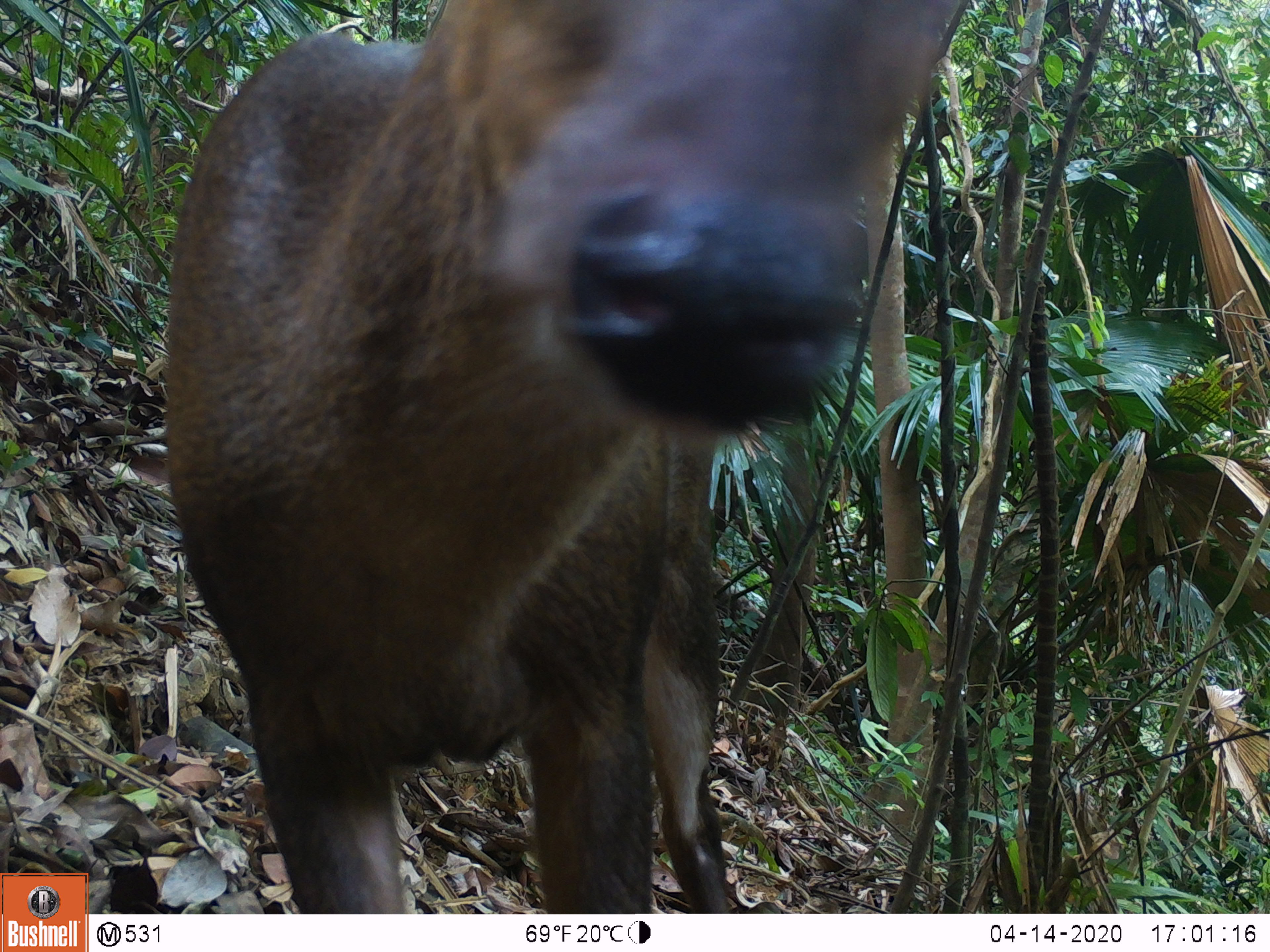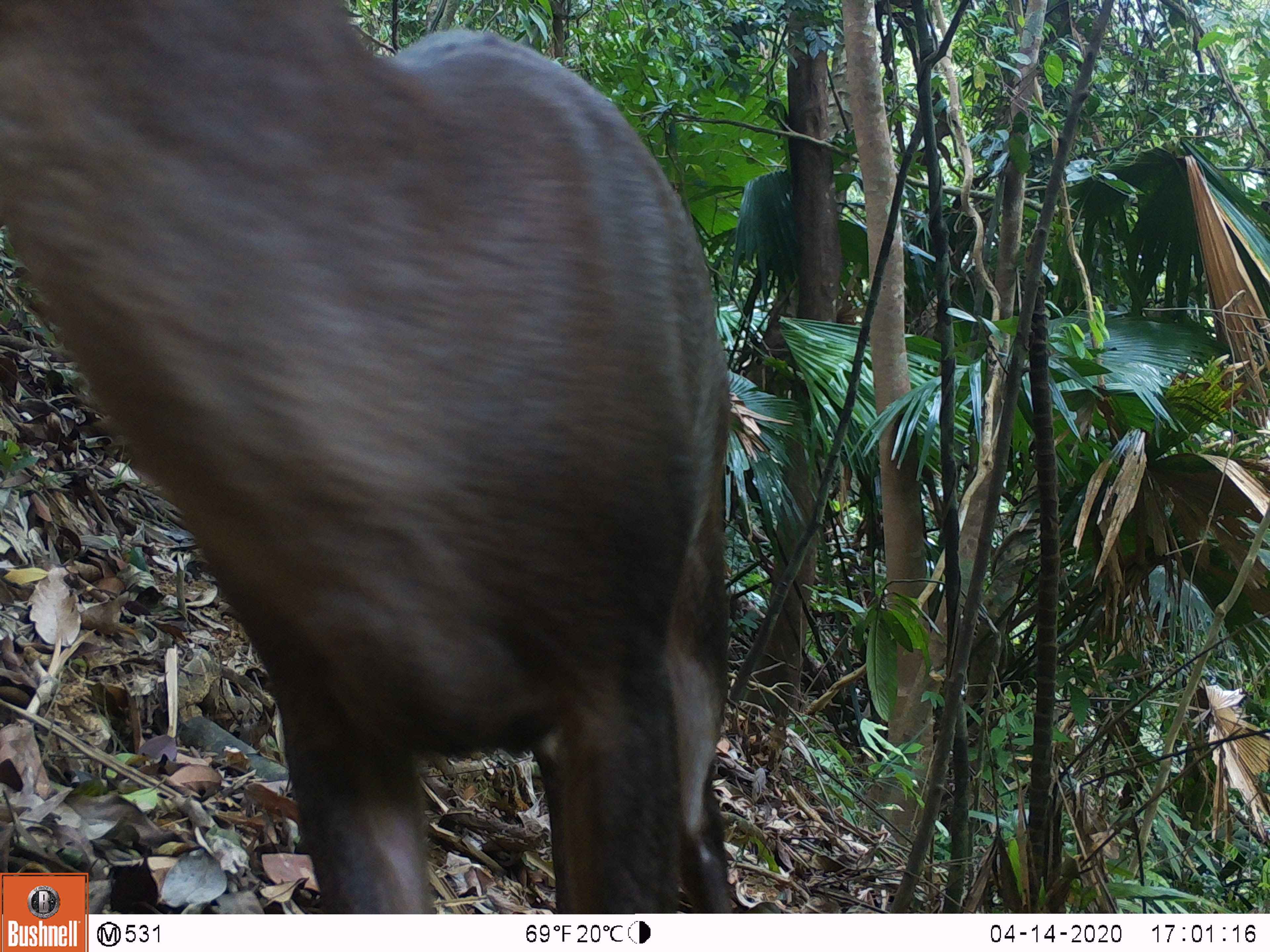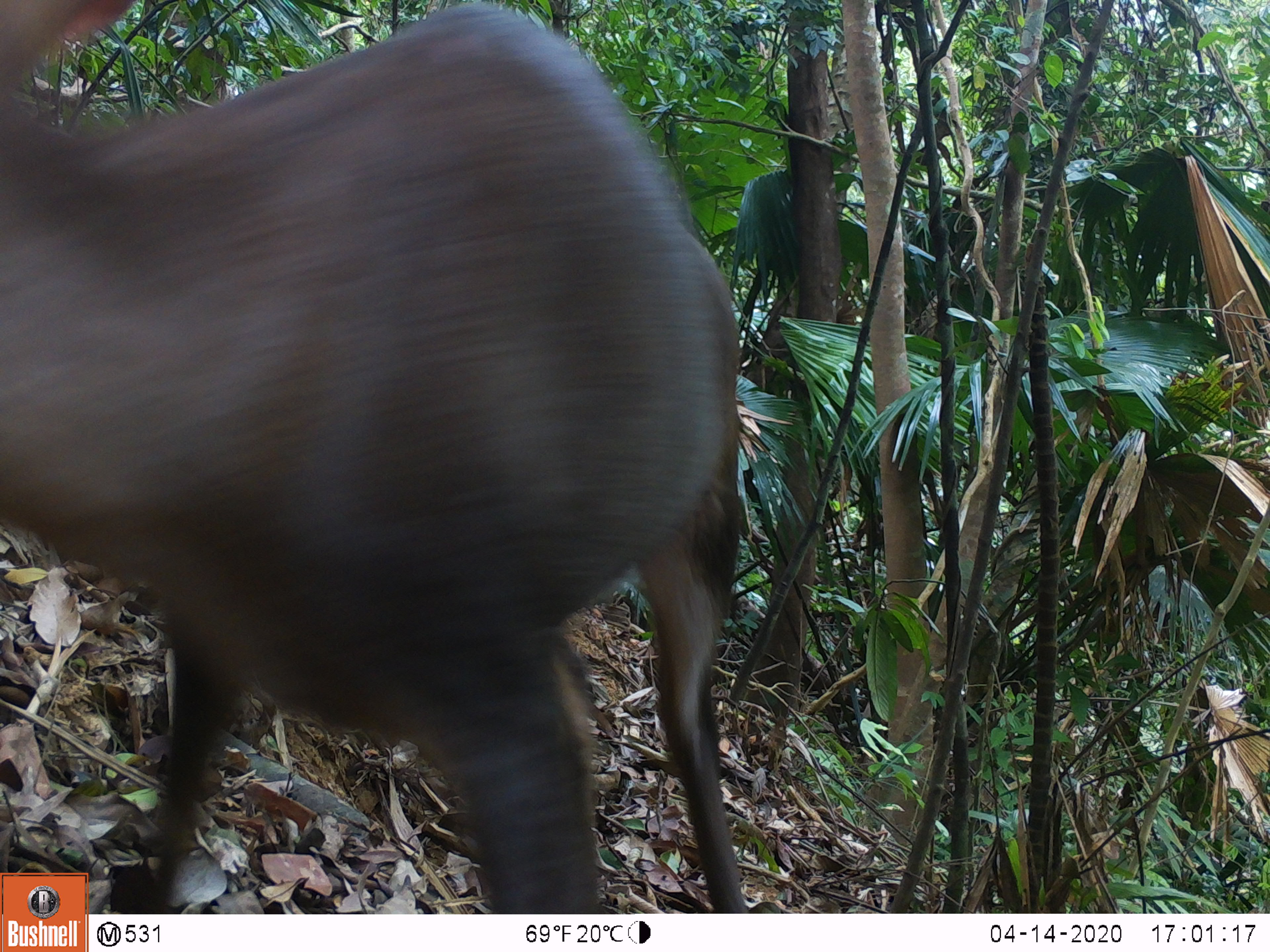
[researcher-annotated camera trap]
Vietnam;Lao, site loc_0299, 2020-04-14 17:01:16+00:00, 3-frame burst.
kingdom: Animalia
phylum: Chordata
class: Mammalia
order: Artiodactyla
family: Cervidae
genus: Muntiacus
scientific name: Muntiacus rooseveltorum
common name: roosevelt's muntjac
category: roosevelts muntjac group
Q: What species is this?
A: Roosevelts muntjac group (roosevelt's muntjac) (Muntiacus rooseveltorum).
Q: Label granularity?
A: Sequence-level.